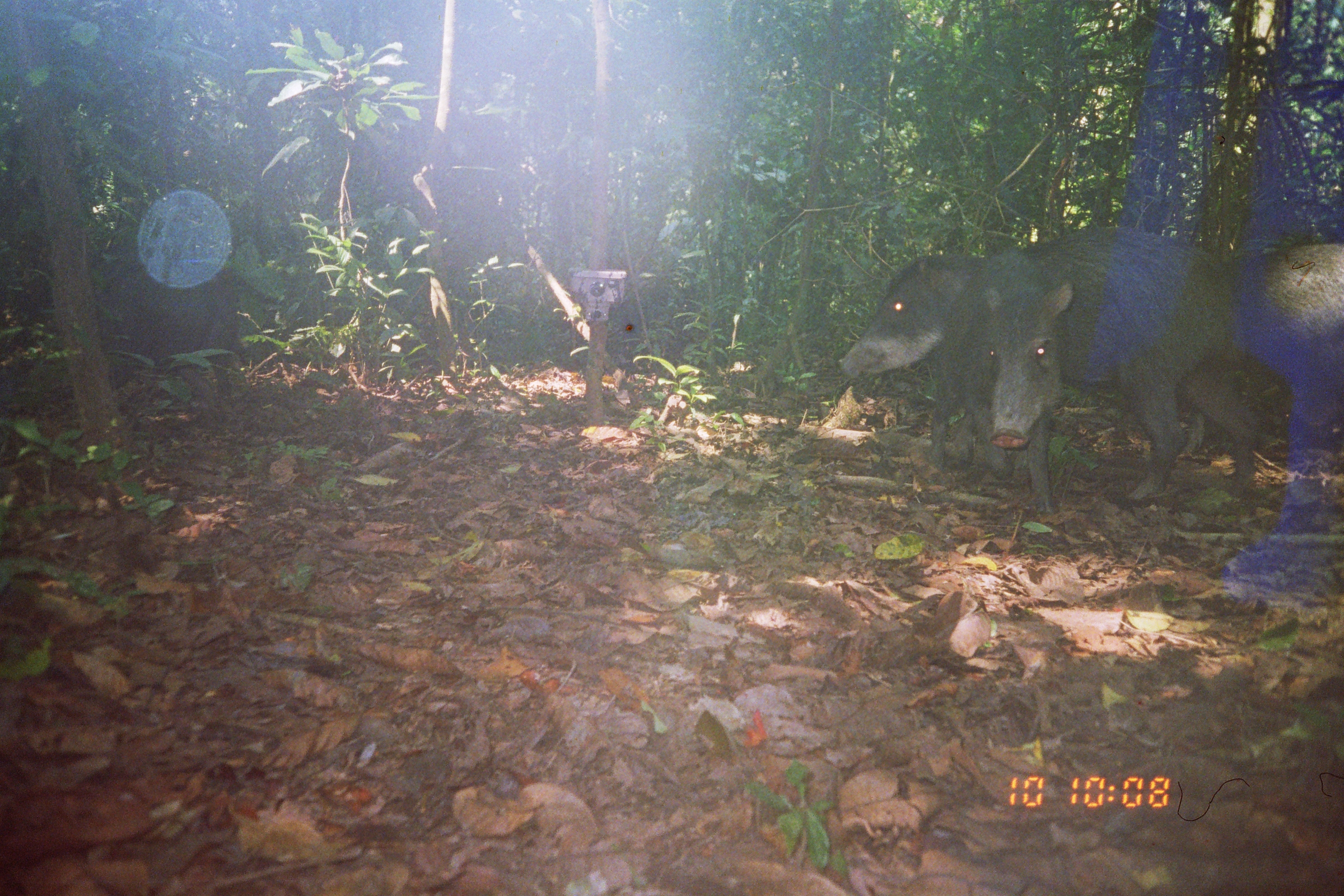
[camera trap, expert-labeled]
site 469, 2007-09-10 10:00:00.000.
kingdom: Animalia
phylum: Chordata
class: Mammalia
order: Artiodactyla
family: Tayassuidae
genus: Tayassu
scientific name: Tayassu pecari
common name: white-lipped peccary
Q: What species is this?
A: Tayassu pecari (white-lipped peccary).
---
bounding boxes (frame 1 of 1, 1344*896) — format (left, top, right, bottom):
tayassu pecari: (939, 228, 1259, 515); (840, 257, 1207, 478); (1232, 243, 1343, 445)